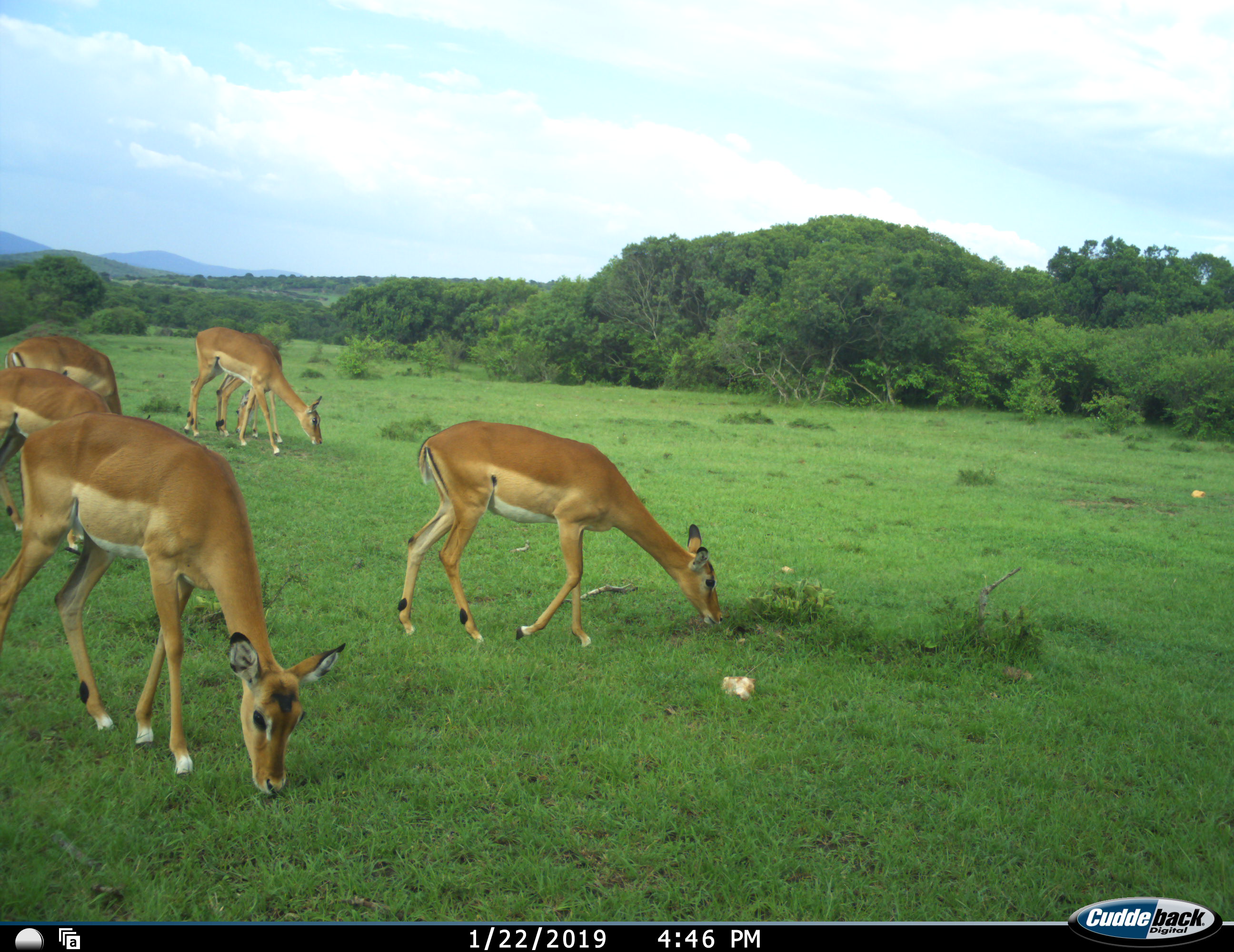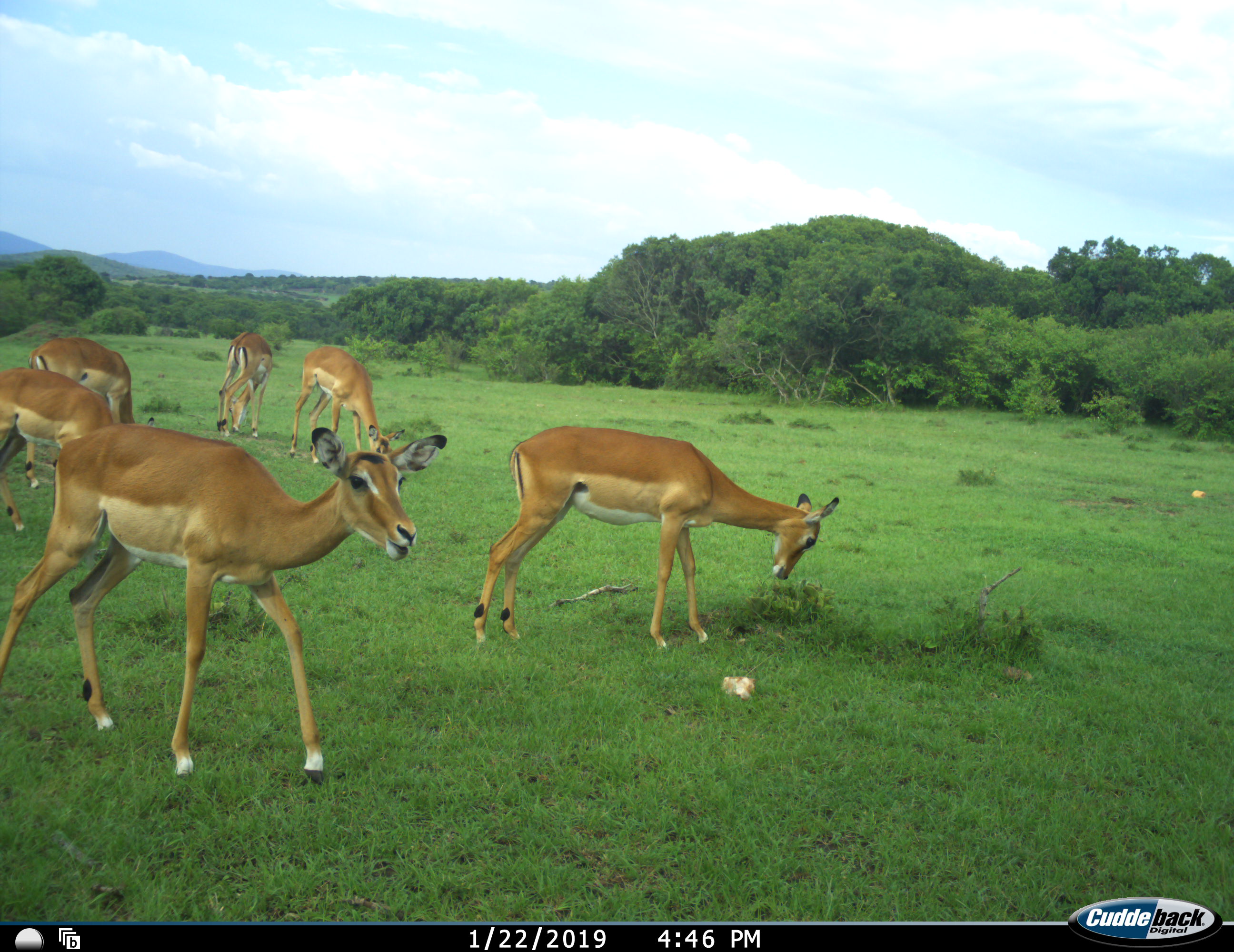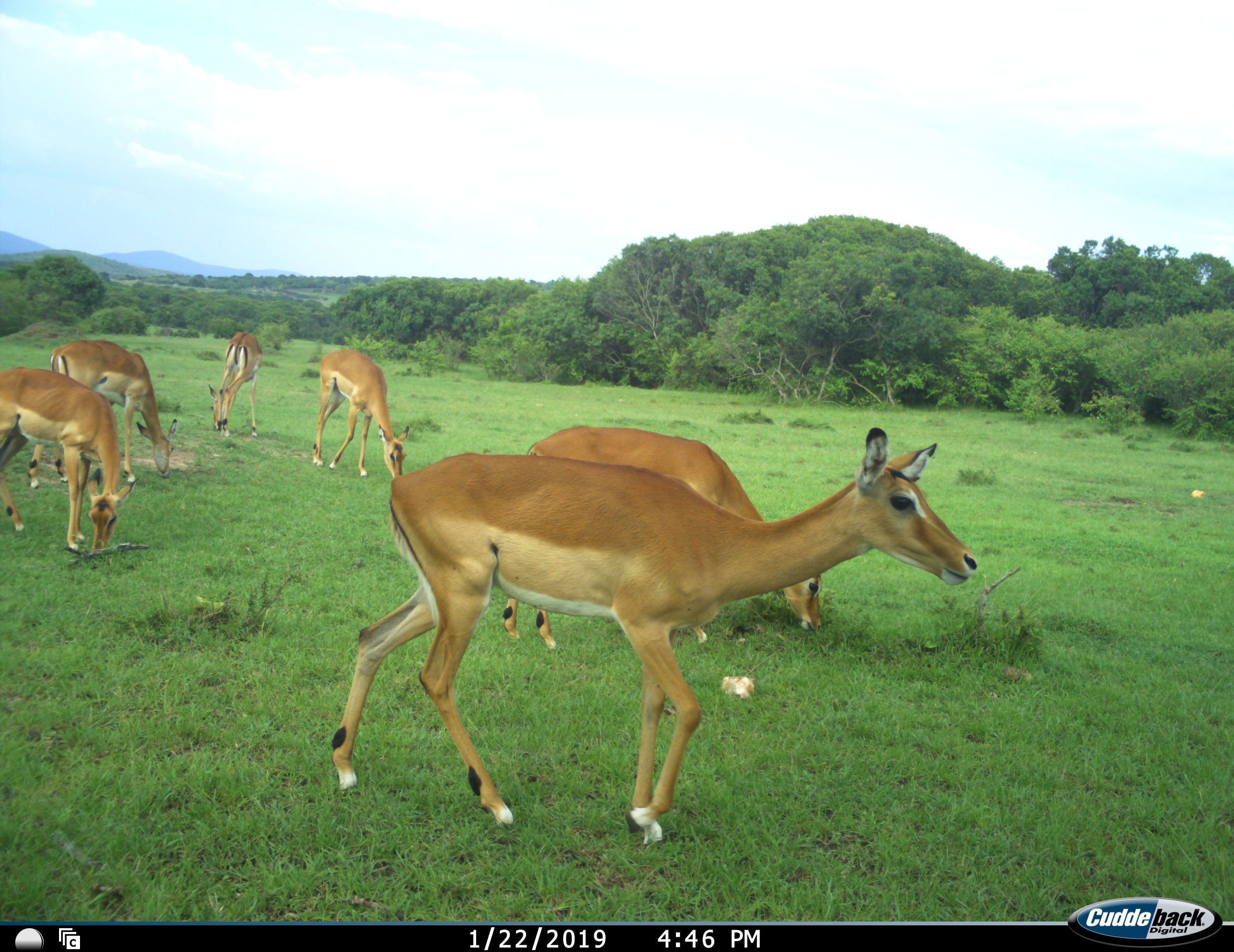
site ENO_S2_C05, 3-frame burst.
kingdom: Animalia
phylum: Chordata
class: Mammalia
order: Artiodactyla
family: Bovidae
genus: Aepyceros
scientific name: Aepyceros melampus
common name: impala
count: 6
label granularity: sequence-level